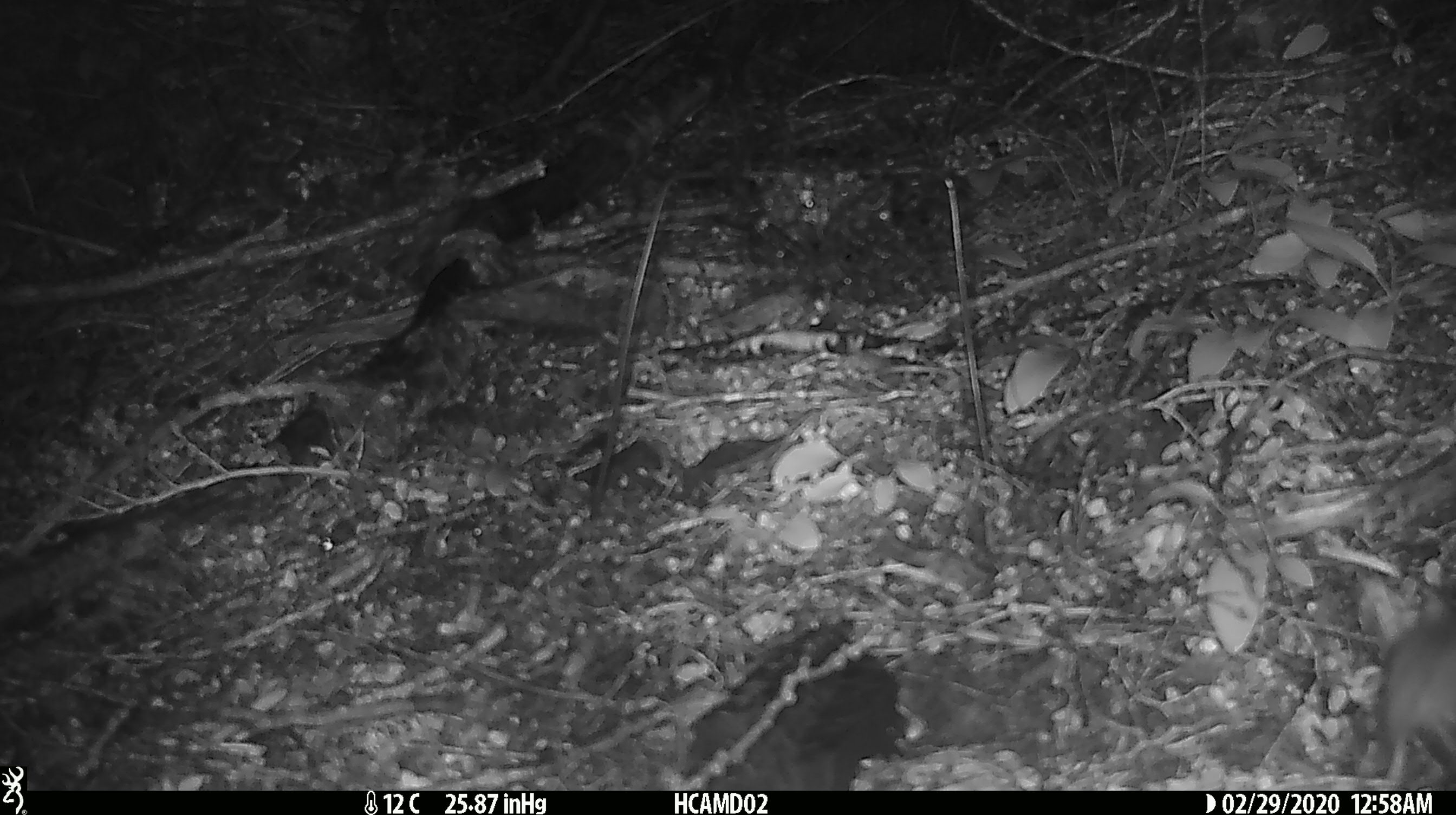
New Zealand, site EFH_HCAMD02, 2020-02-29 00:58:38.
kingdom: Animalia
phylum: Chordata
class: Mammalia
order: Rodentia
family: Muridae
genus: Mus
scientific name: Mus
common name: mouse